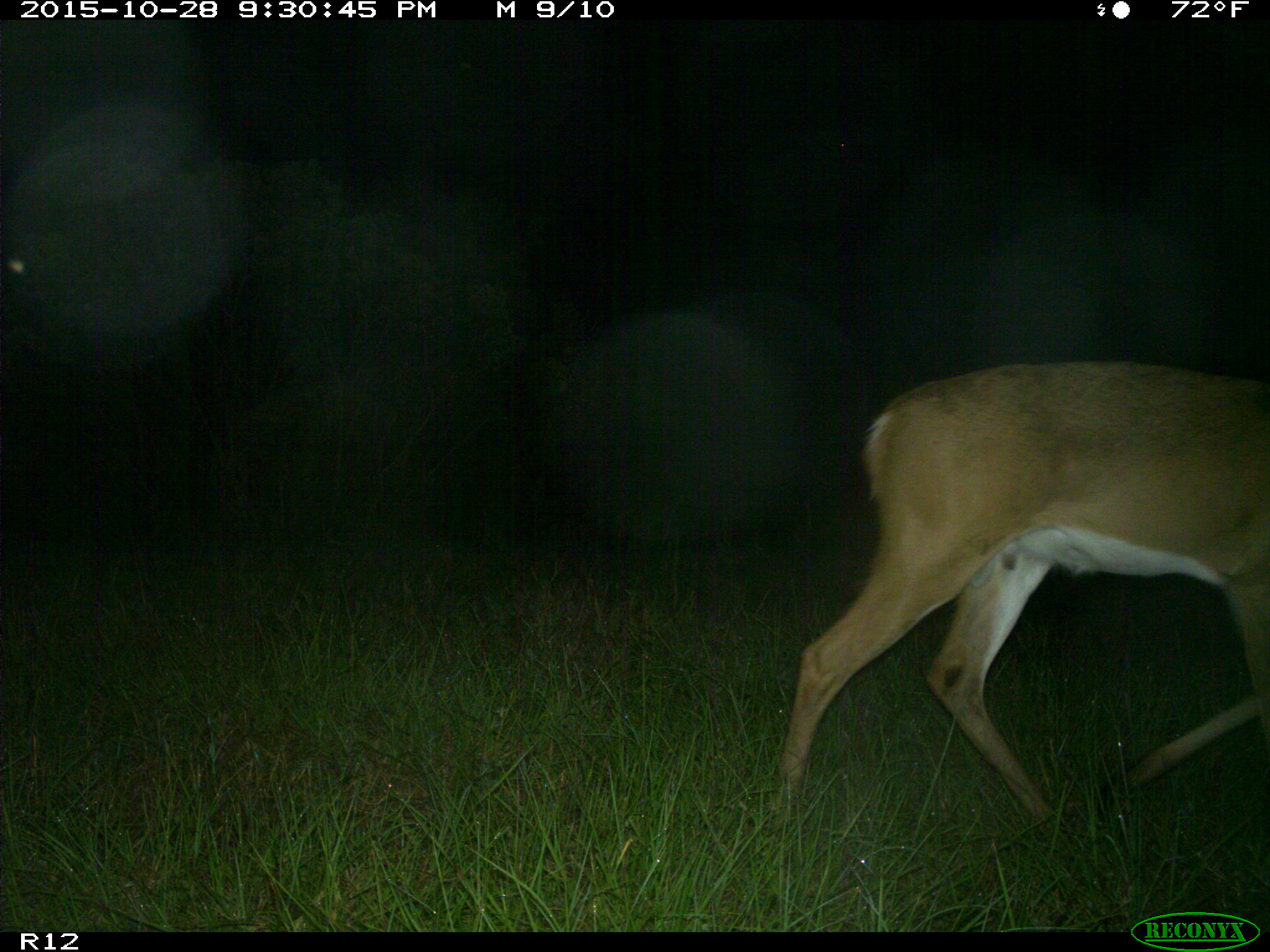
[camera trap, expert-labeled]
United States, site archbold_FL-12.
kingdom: Animalia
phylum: Chordata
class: Mammalia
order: Artiodactyla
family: Cervidae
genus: Odocoileus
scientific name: Odocoileus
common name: deer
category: unidentified deer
Unidentified deer (deer) (Odocoileus).